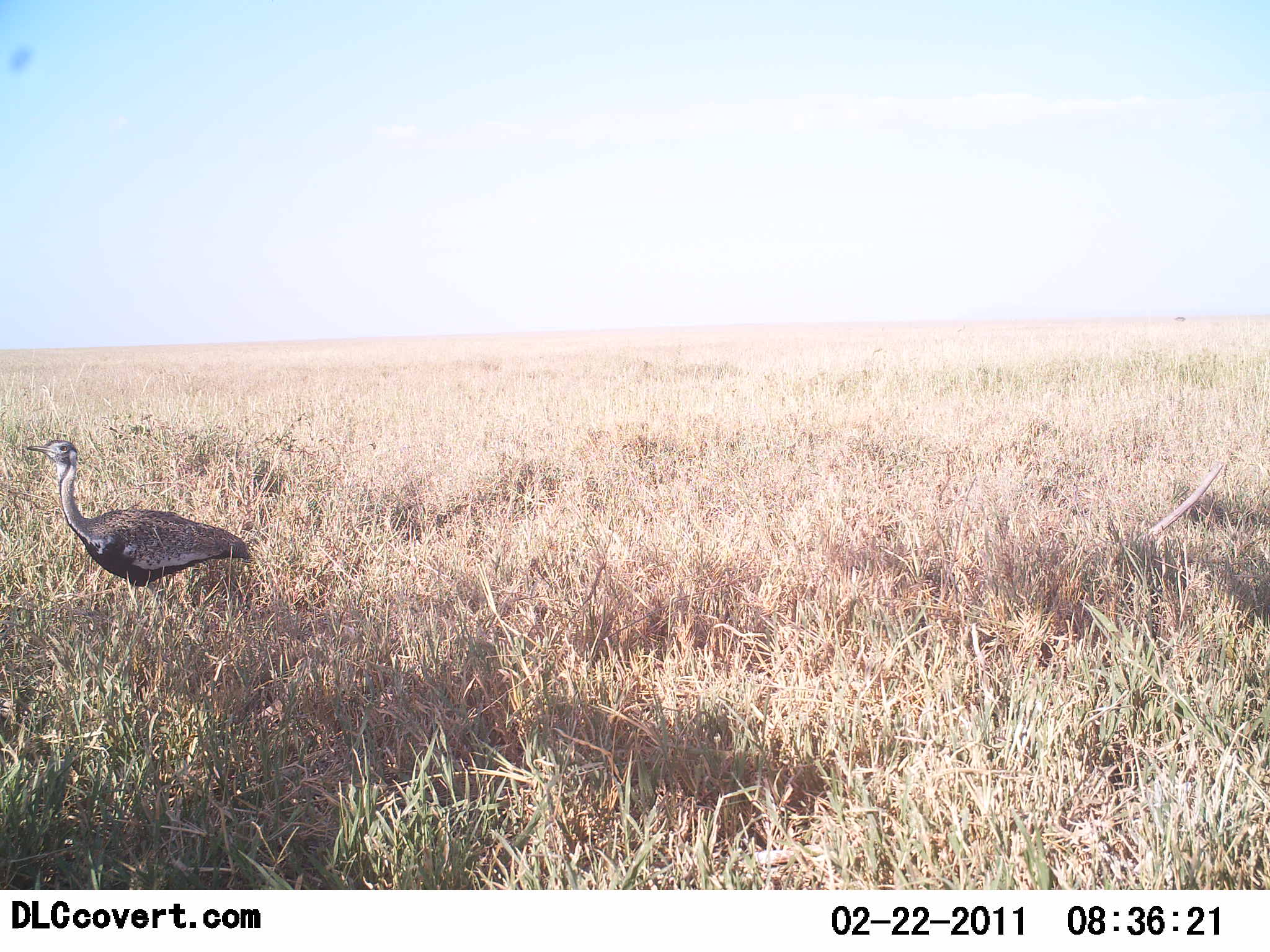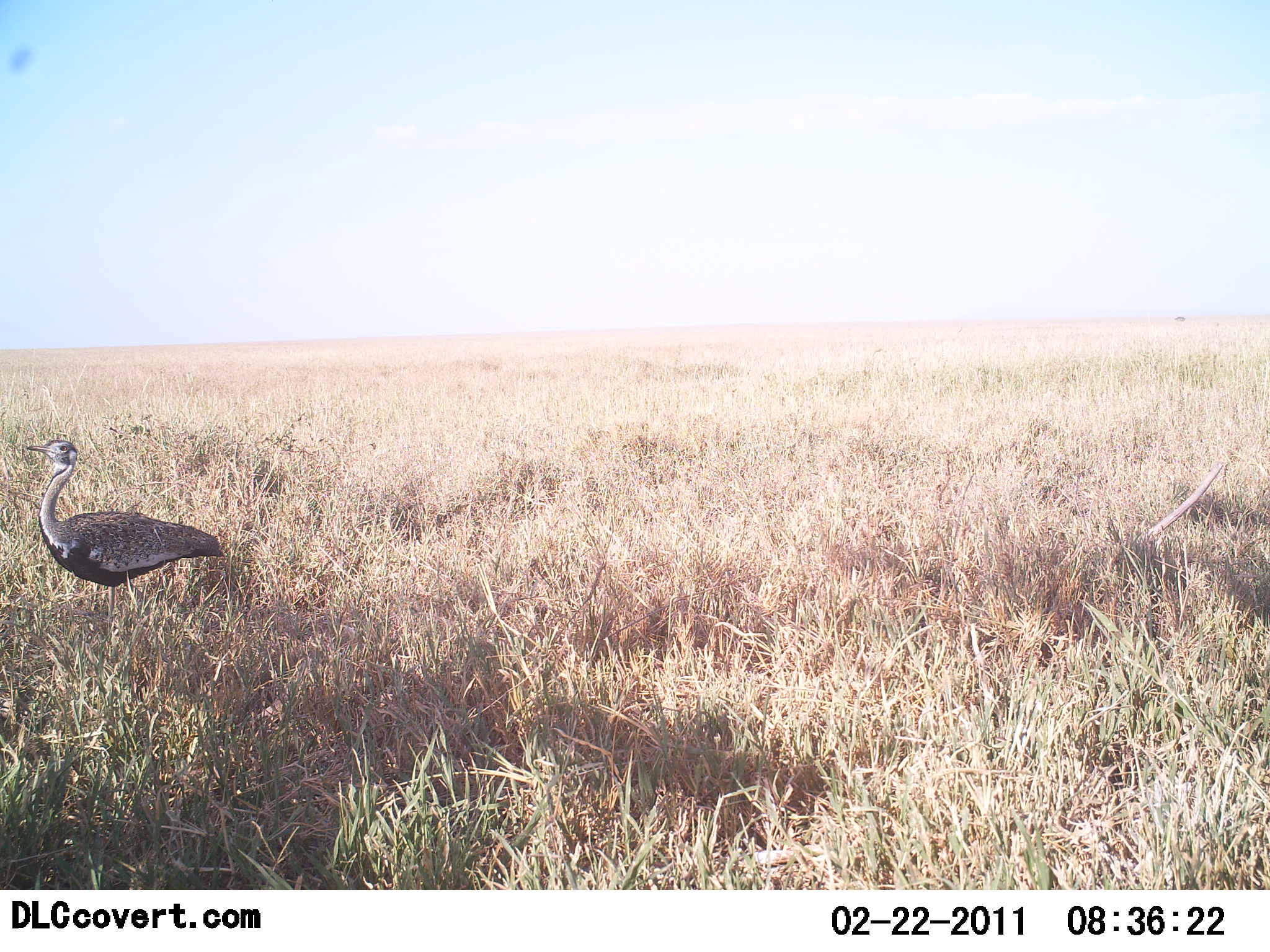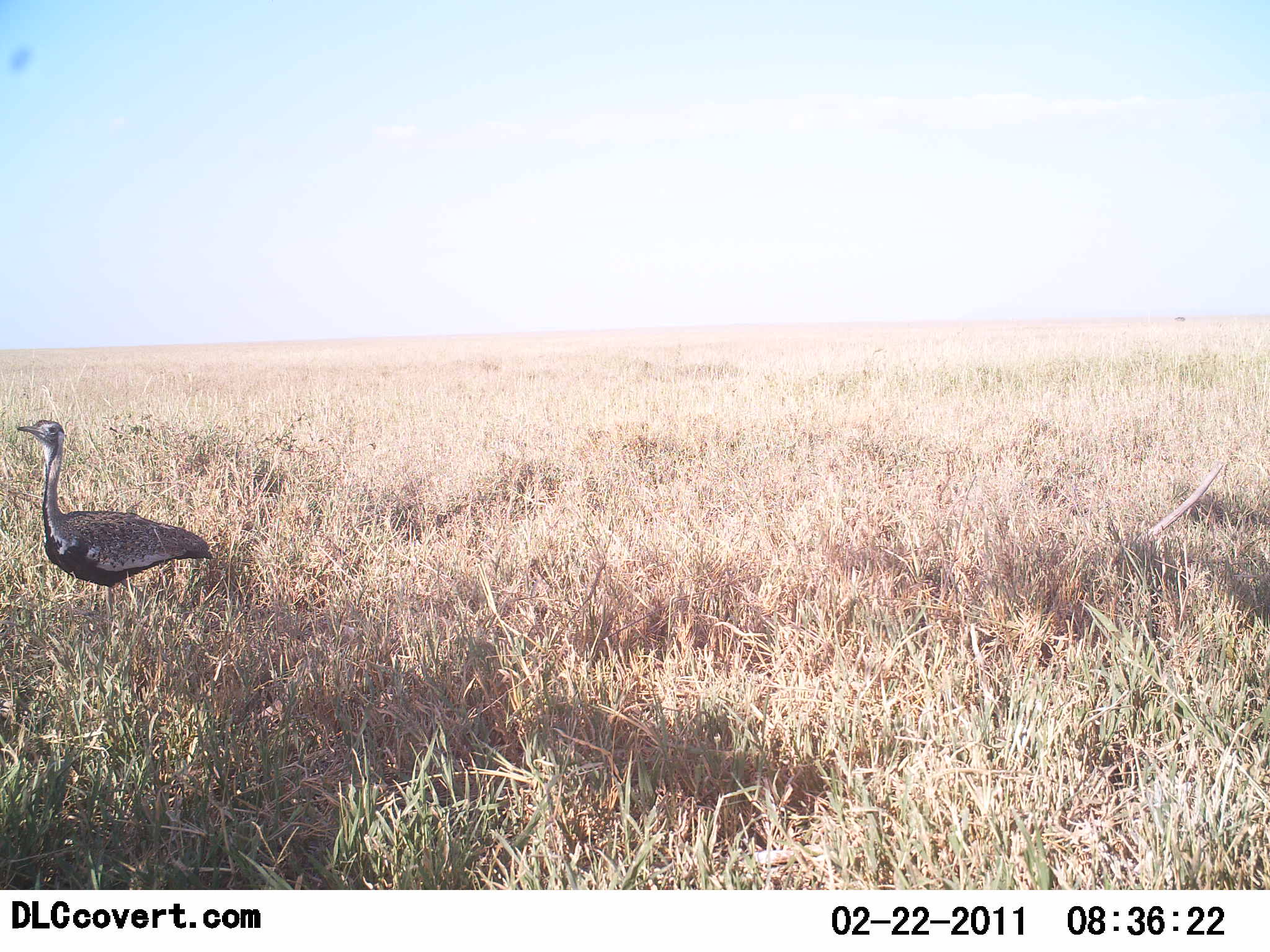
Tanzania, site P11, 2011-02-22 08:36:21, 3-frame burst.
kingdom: Animalia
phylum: Chordata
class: Aves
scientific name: Aves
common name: bird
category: otherbird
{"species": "otherbird (bird) (Aves)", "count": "1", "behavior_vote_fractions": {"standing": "82%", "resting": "0%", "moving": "18%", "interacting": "0%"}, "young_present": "0%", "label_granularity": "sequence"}